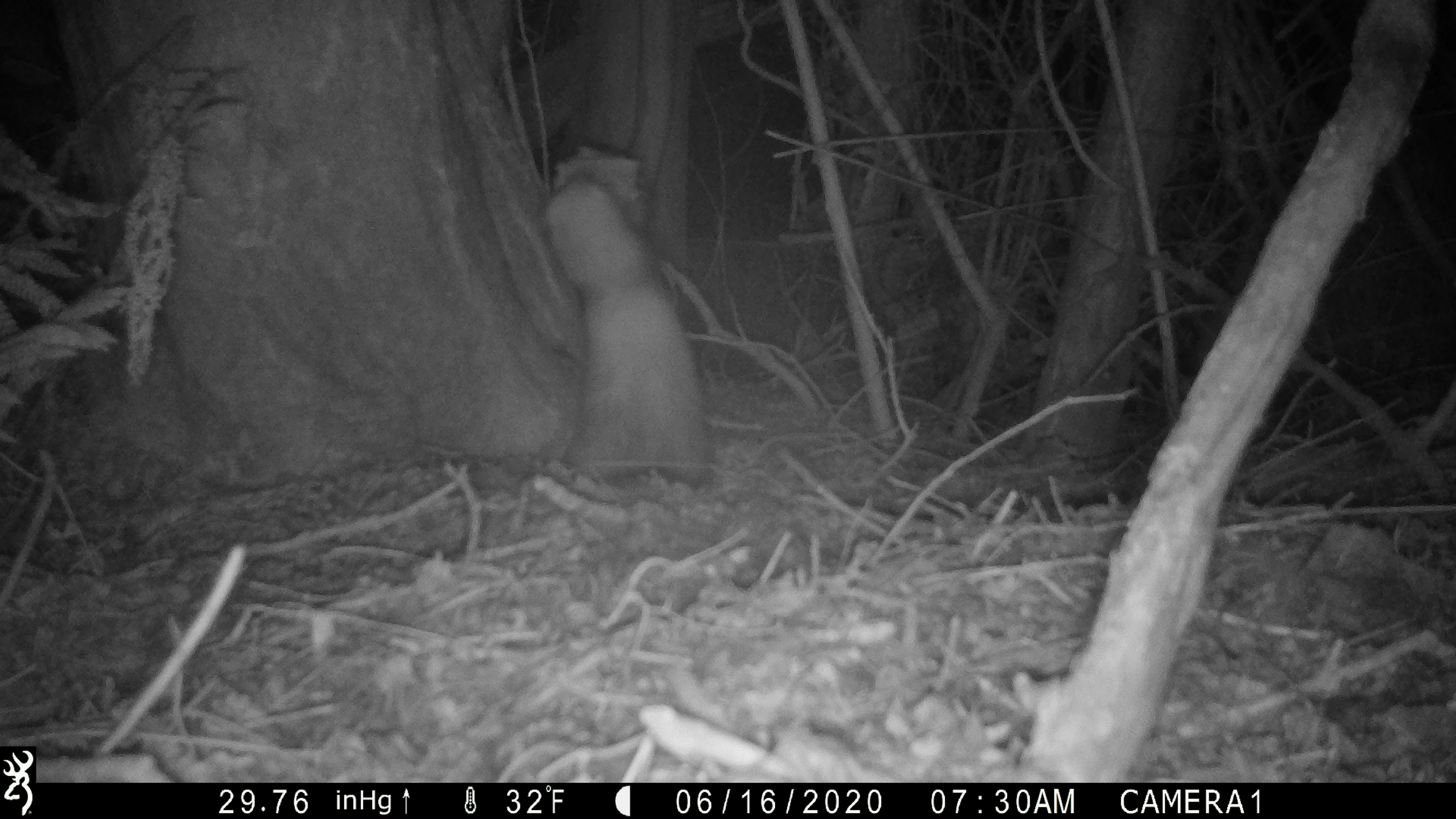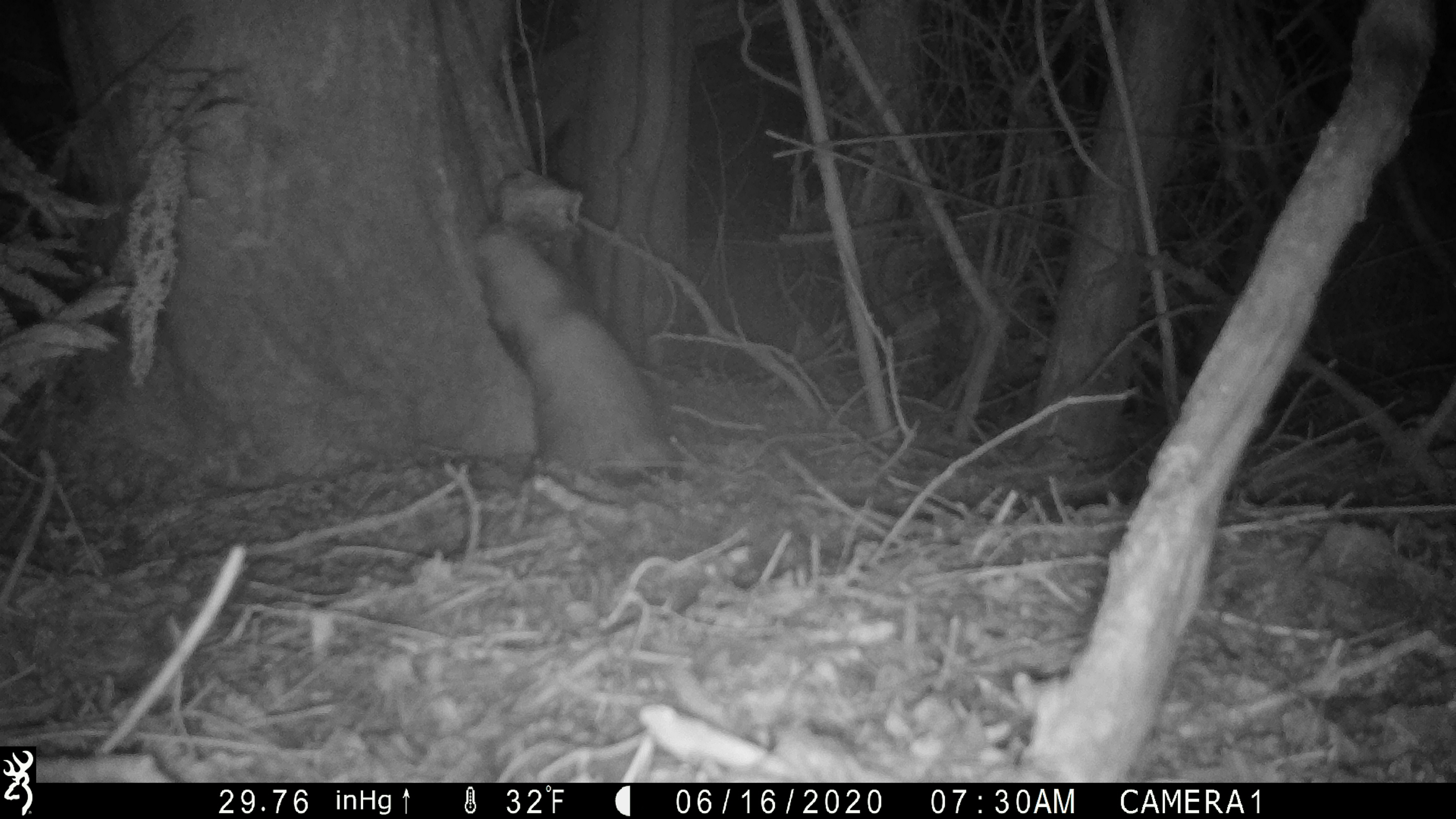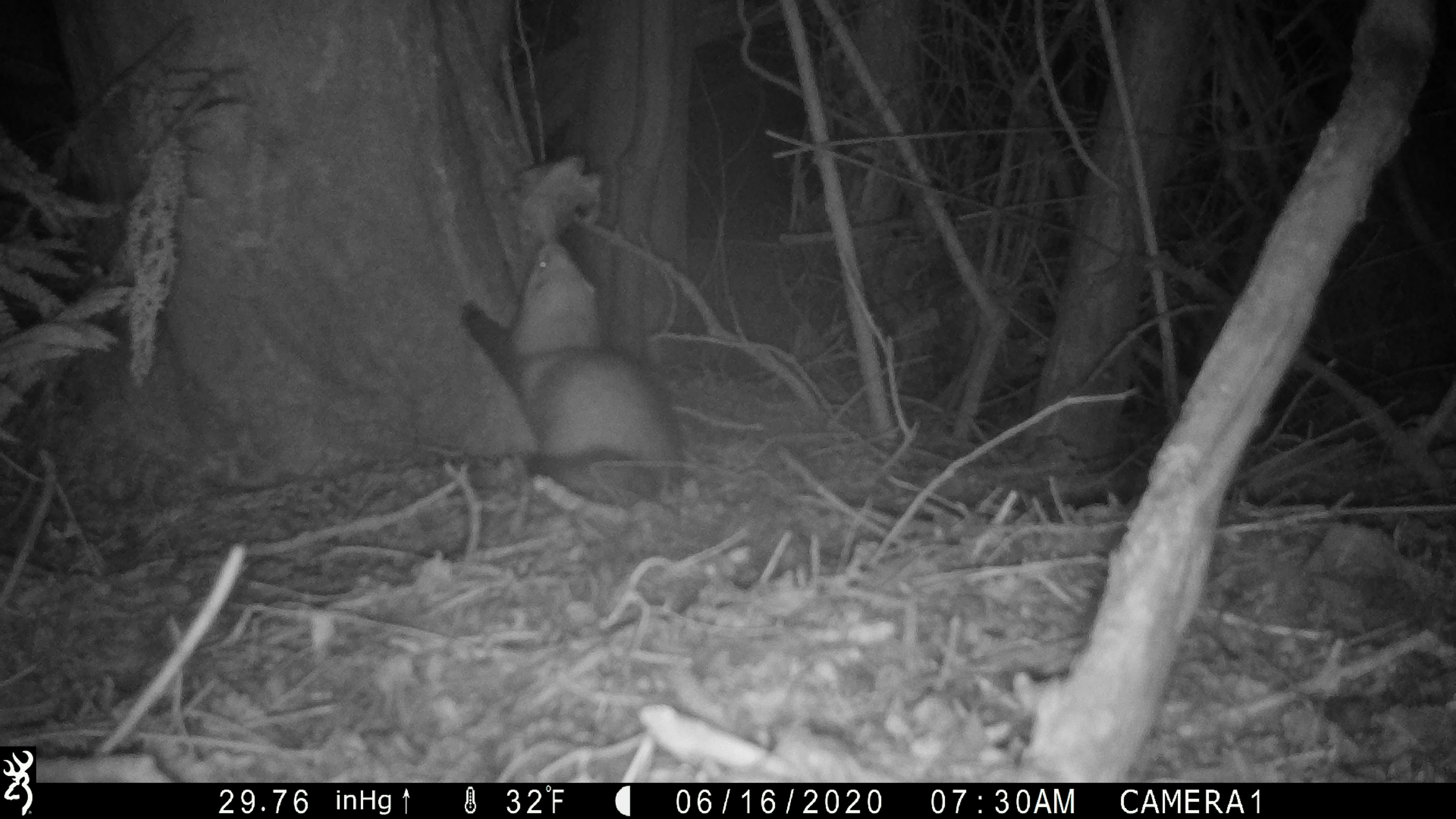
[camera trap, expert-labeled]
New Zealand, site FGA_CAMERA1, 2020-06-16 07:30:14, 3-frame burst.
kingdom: Animalia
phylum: Chordata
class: Mammalia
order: Carnivora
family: Mustelidae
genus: Mustela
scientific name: Mustela furo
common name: ferret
Ferret (Mustela furo).